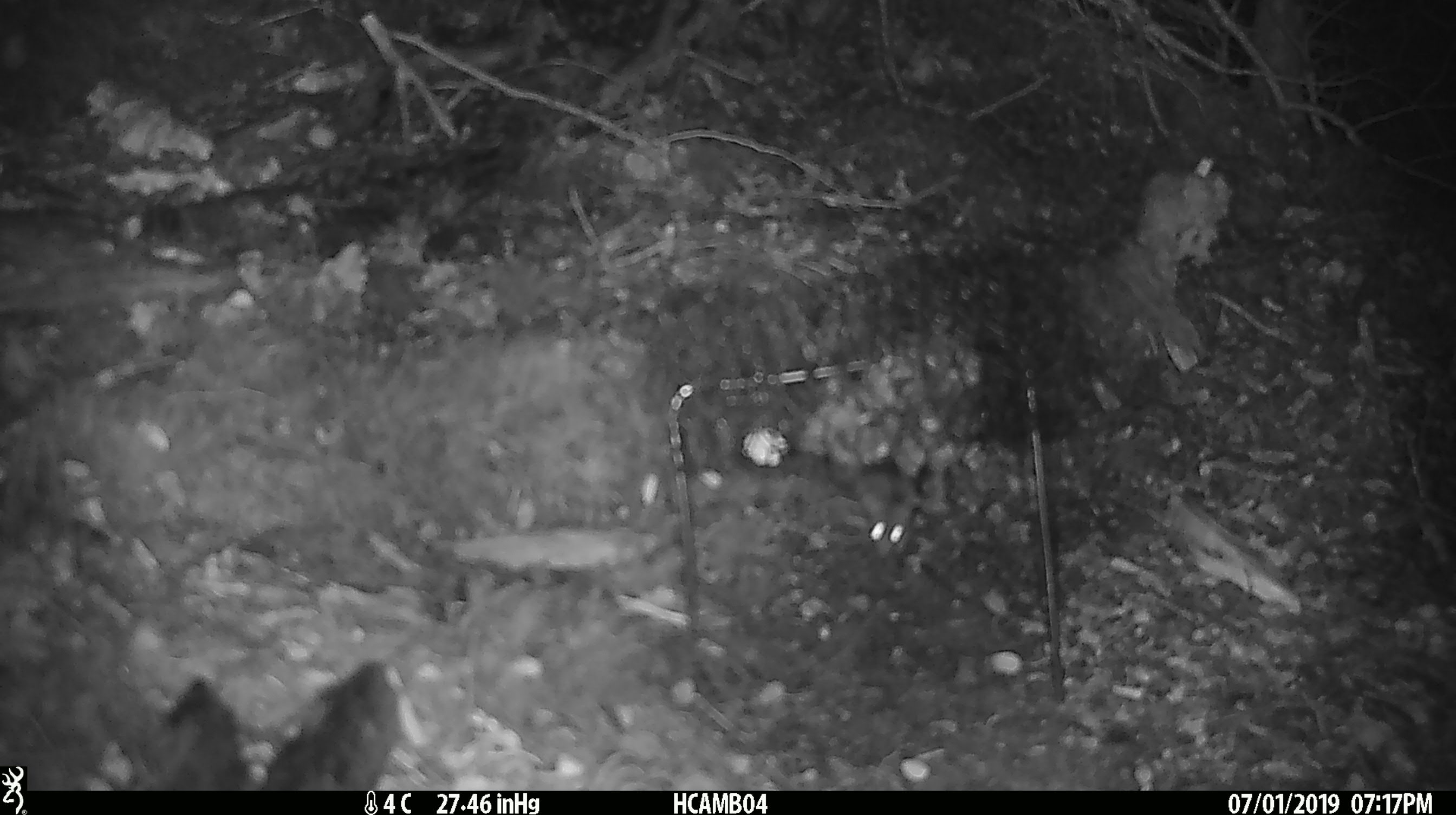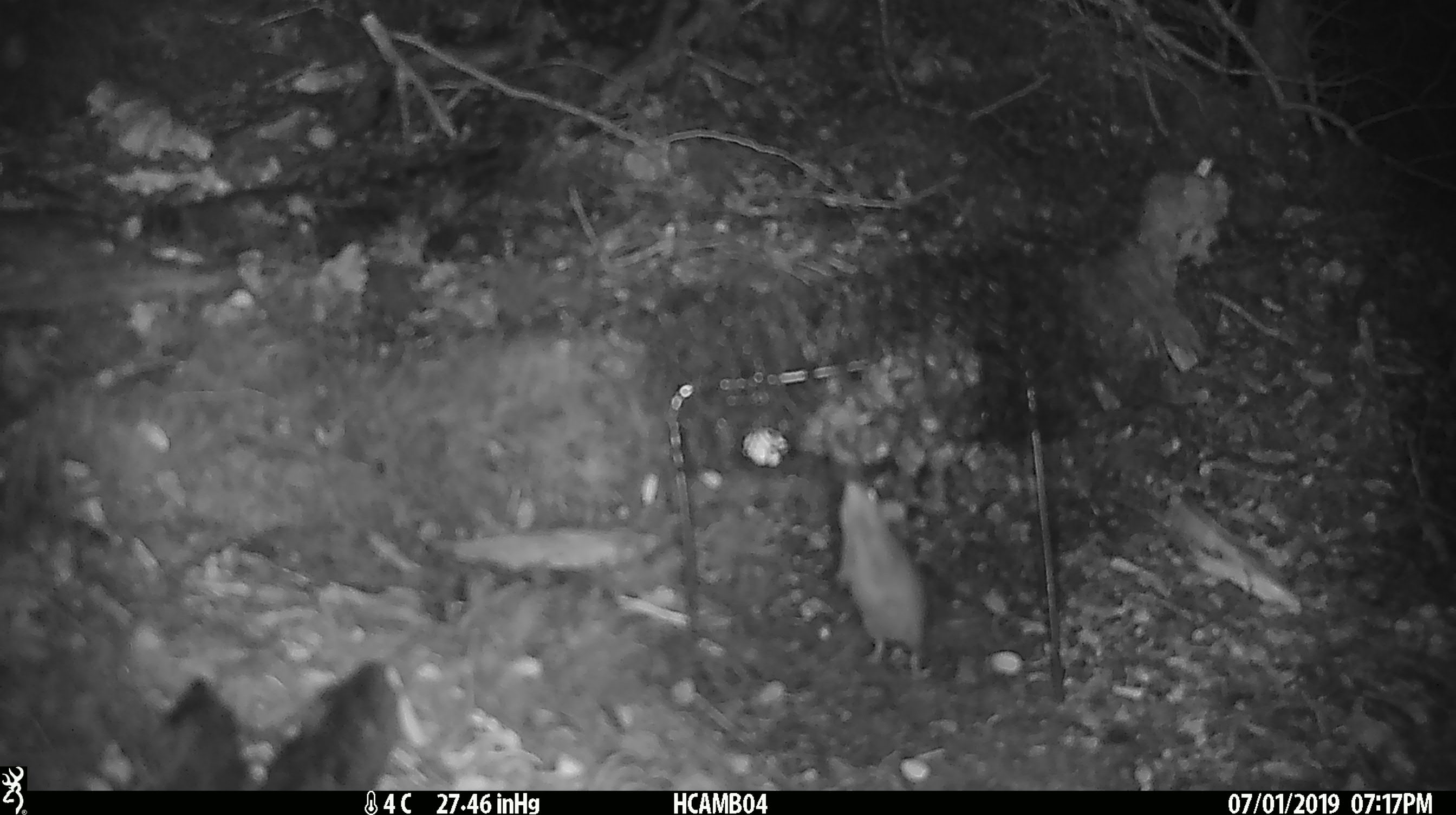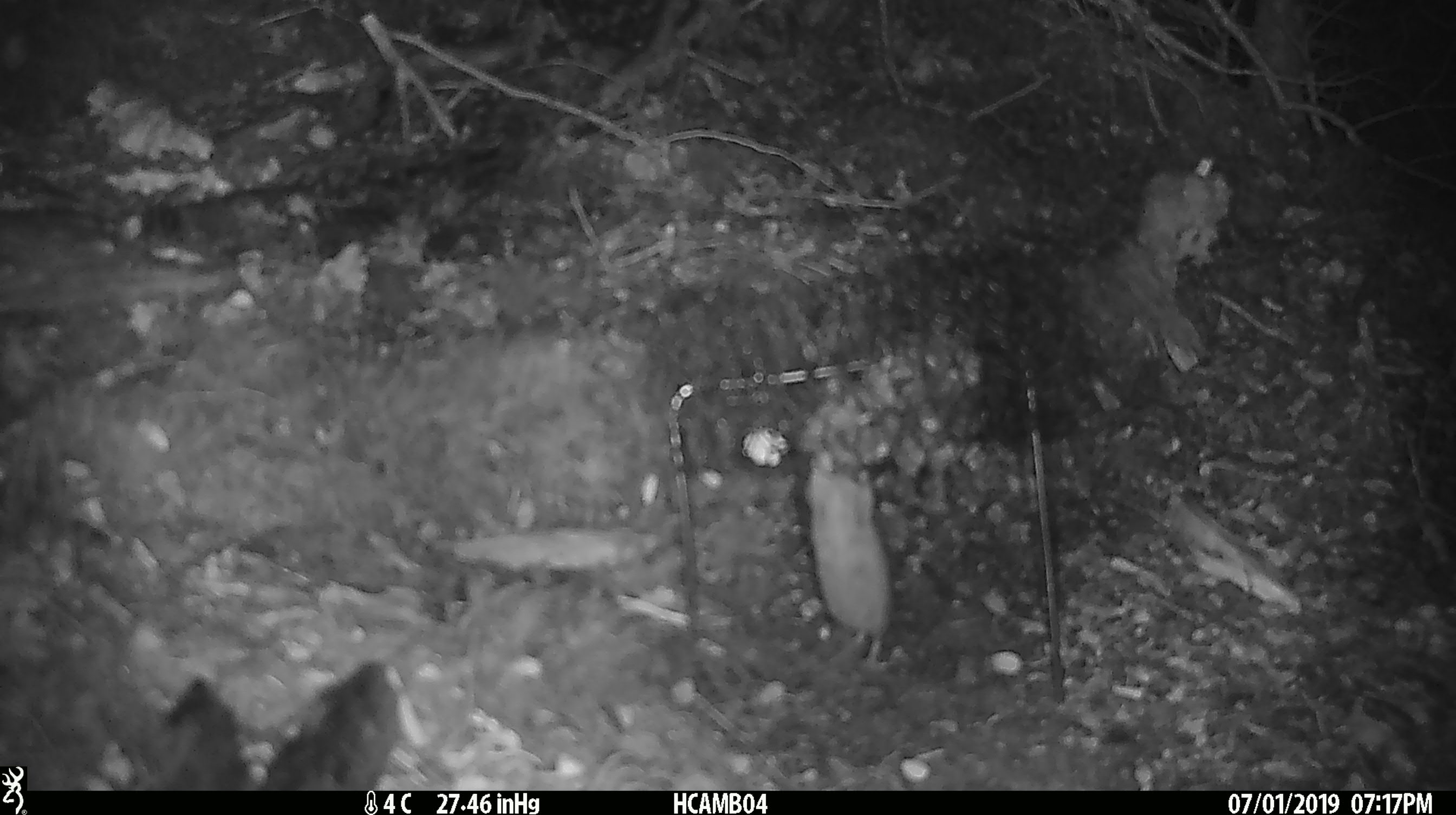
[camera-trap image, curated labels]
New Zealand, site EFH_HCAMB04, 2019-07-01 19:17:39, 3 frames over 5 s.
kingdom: Animalia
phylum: Chordata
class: Mammalia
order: Rodentia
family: Muridae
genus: Mus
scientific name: Mus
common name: mouse